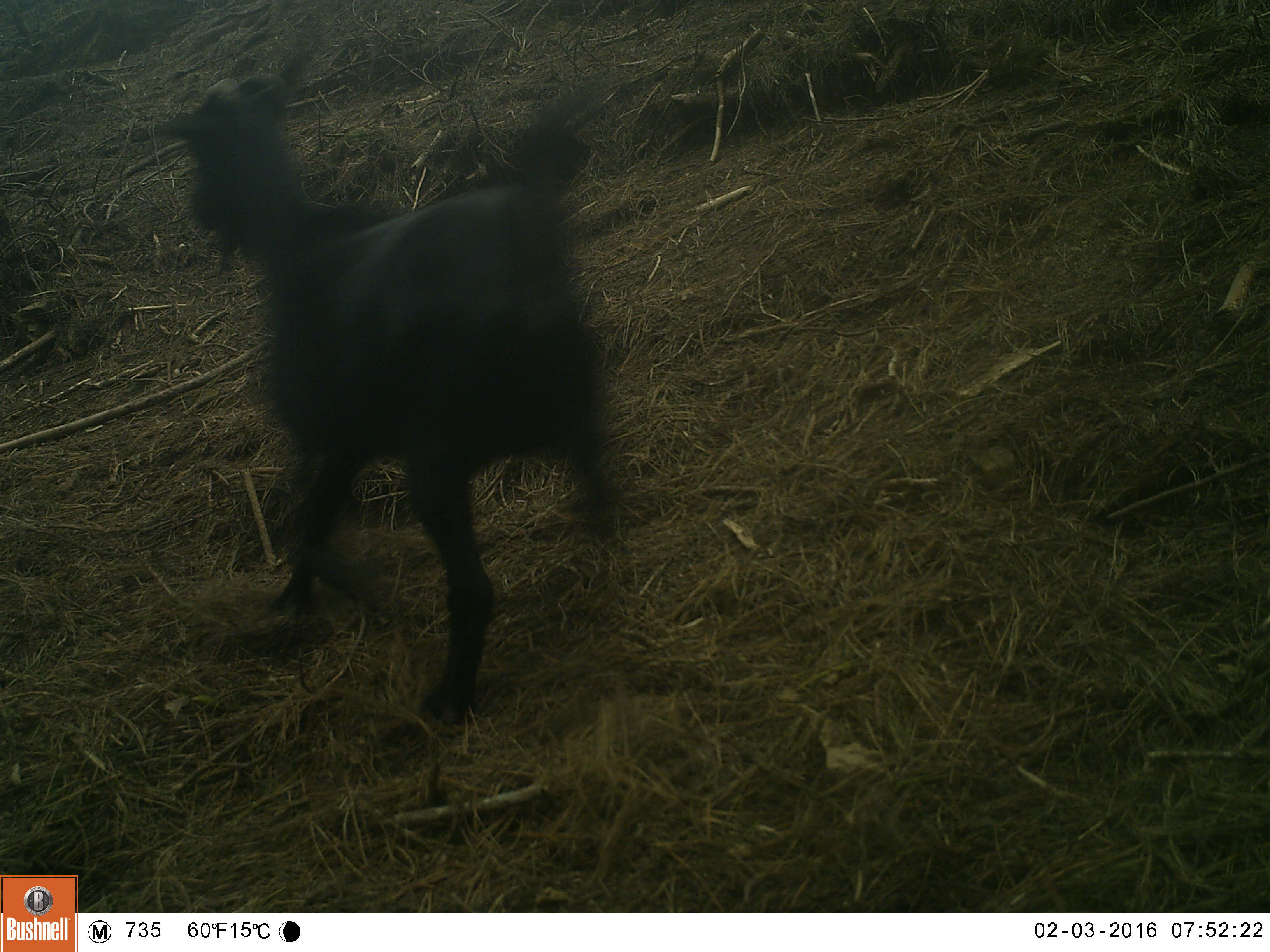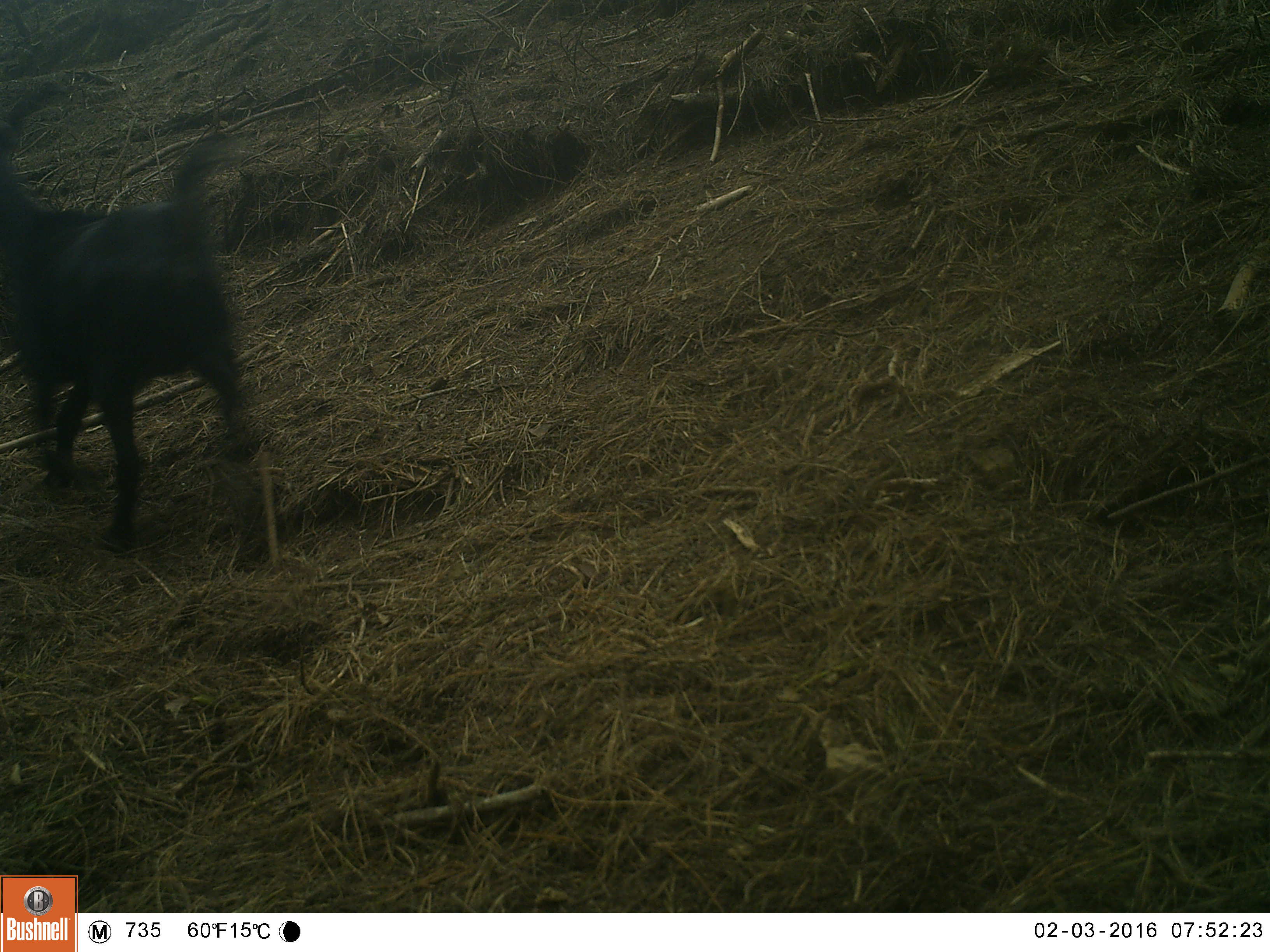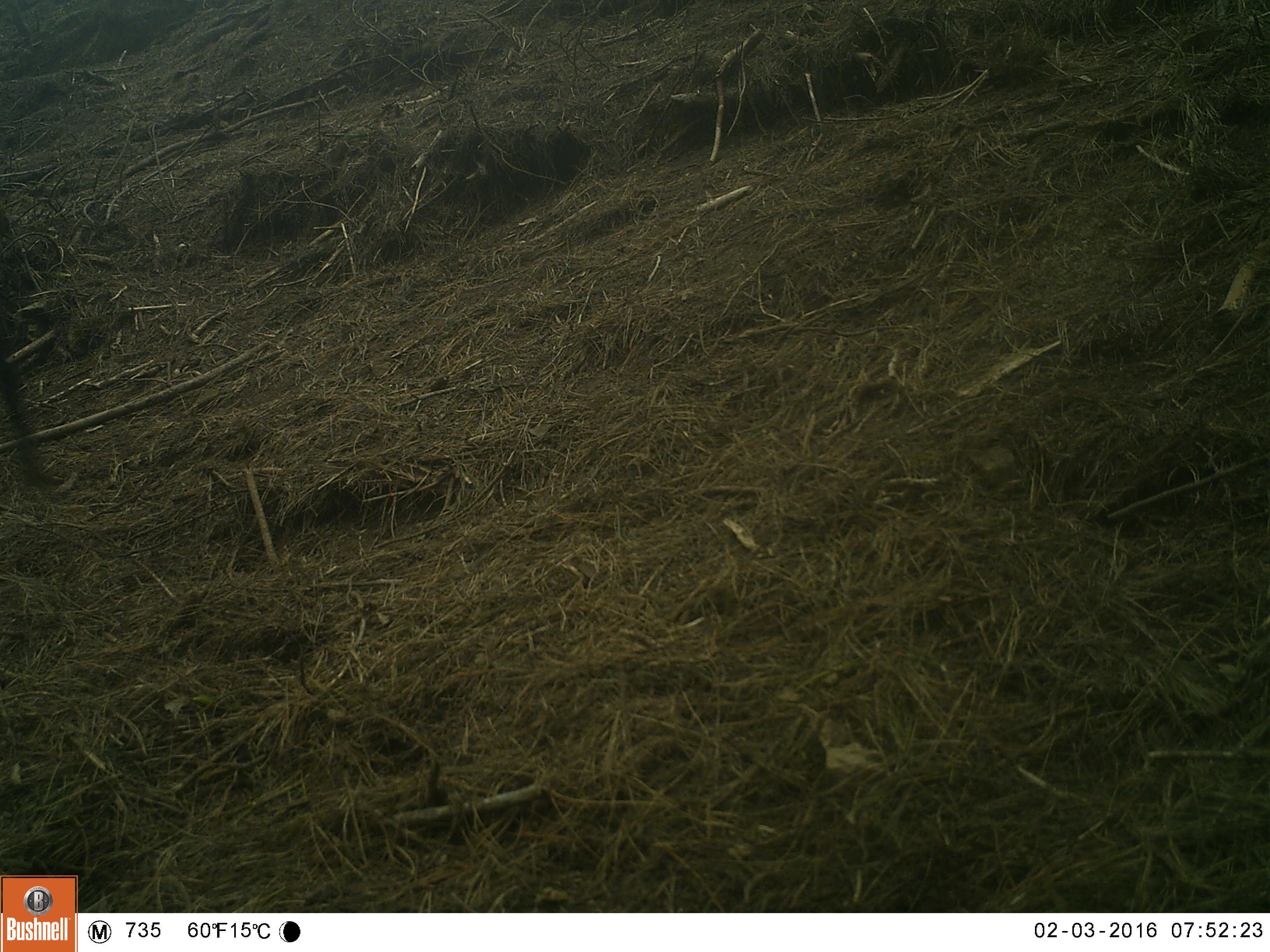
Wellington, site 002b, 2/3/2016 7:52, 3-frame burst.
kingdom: Animalia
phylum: Chordata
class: Mammalia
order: Artiodactyla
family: Bovidae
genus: Capra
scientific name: Capra hircus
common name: goat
Goat (Capra hircus).